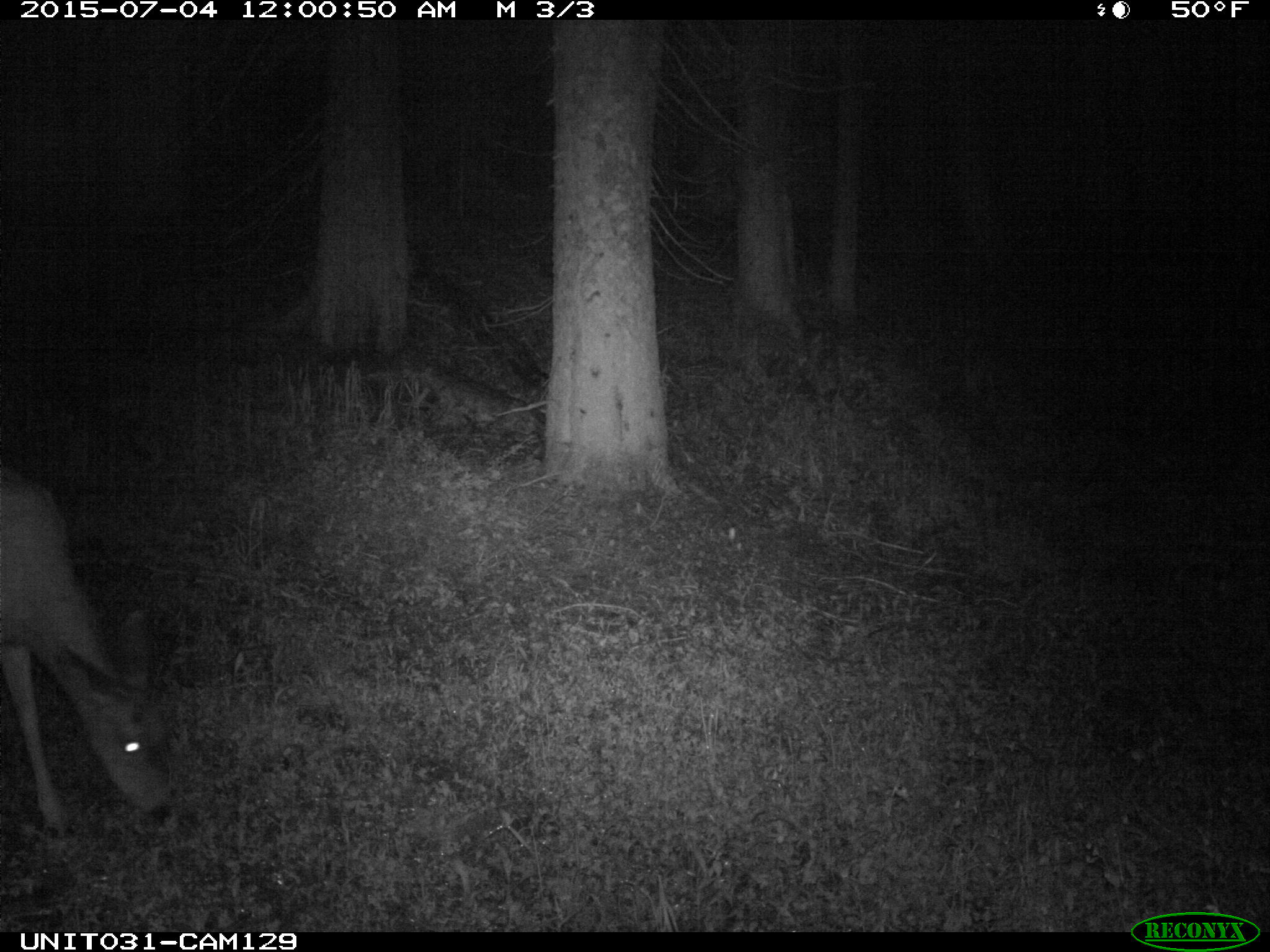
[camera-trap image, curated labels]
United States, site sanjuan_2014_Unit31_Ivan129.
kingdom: Animalia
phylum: Chordata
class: Mammalia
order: Artiodactyla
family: Cervidae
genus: Odocoileus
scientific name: Odocoileus hemionus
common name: mule deer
Odocoileus hemionus (mule deer).